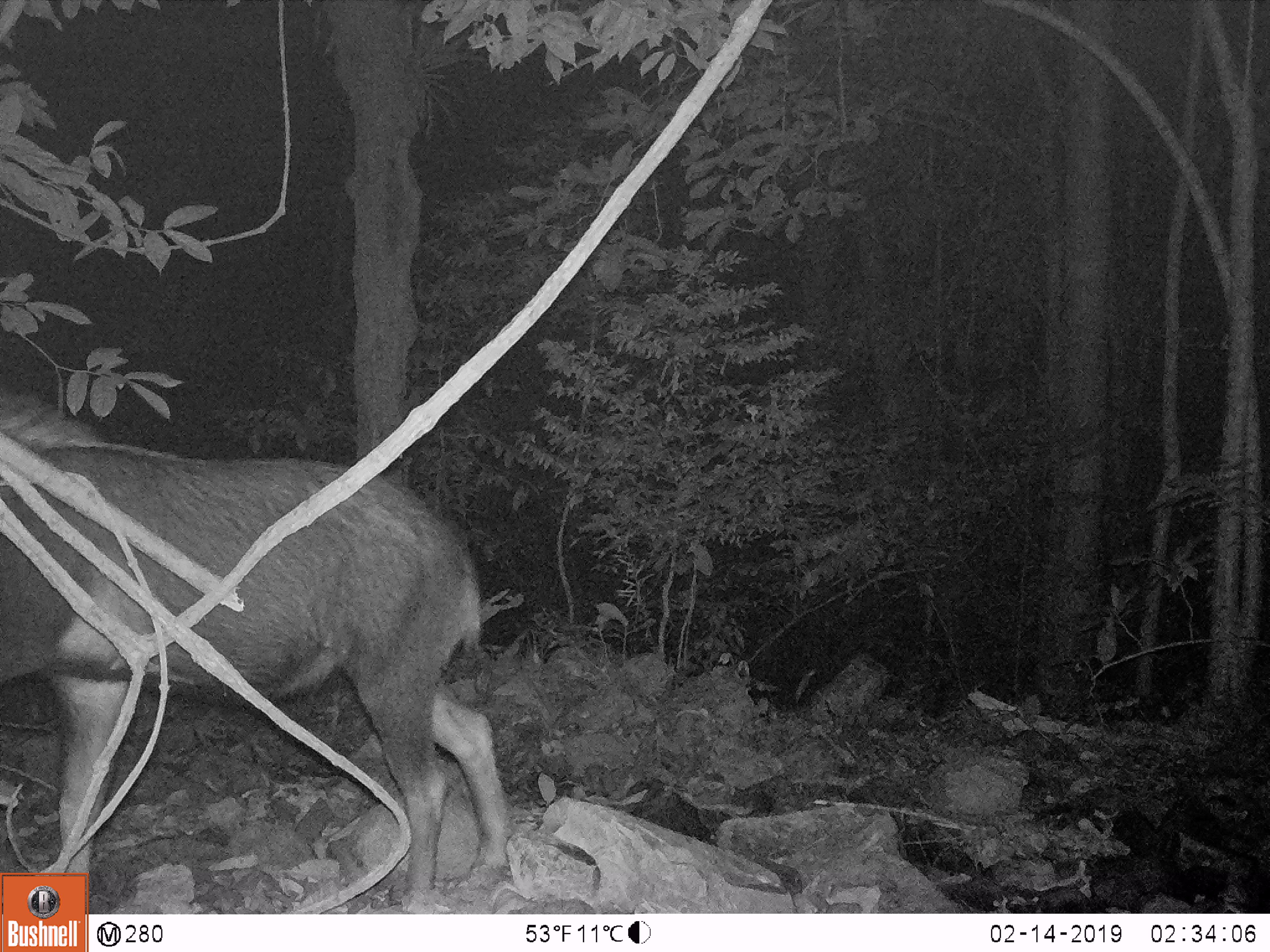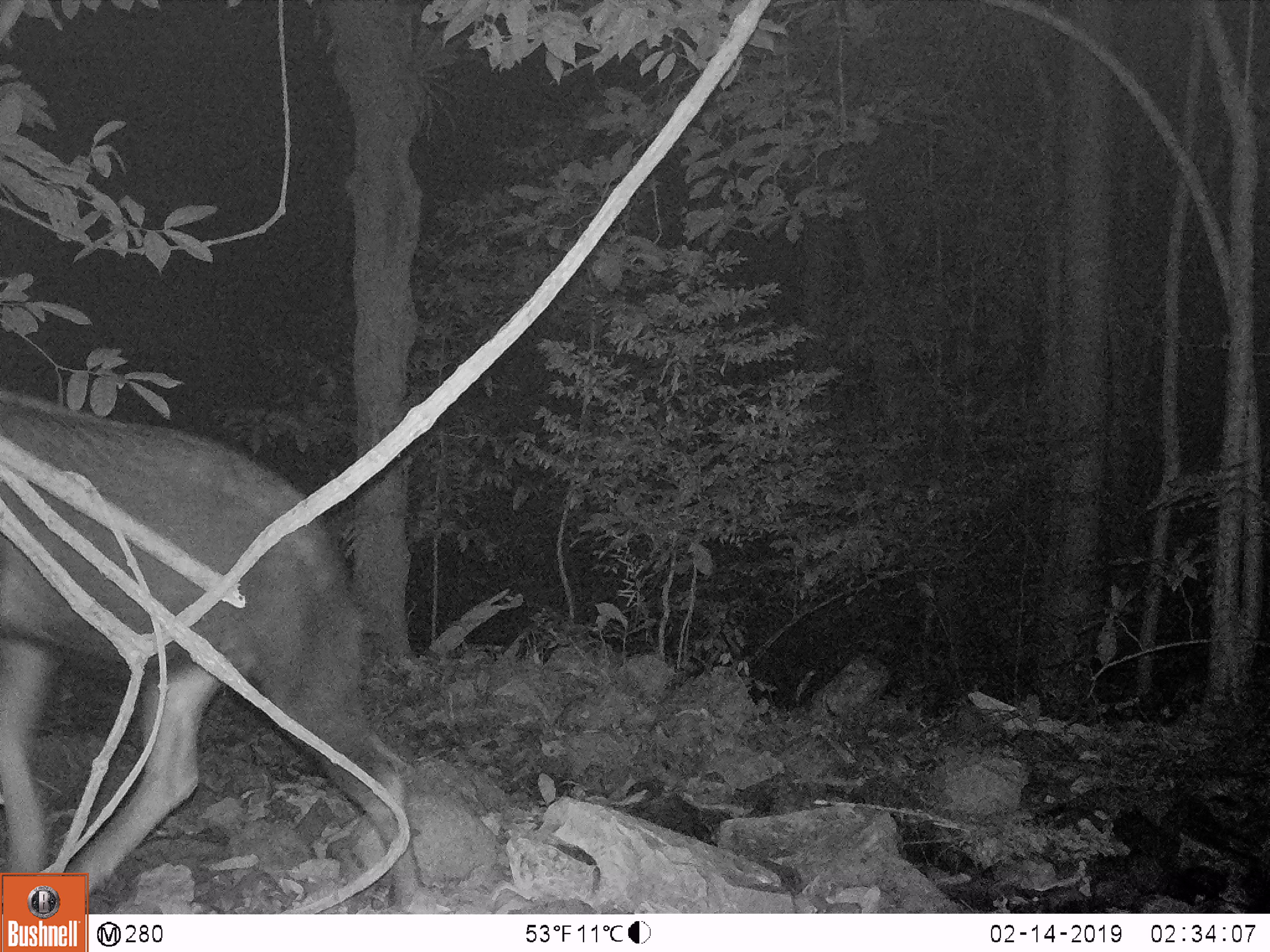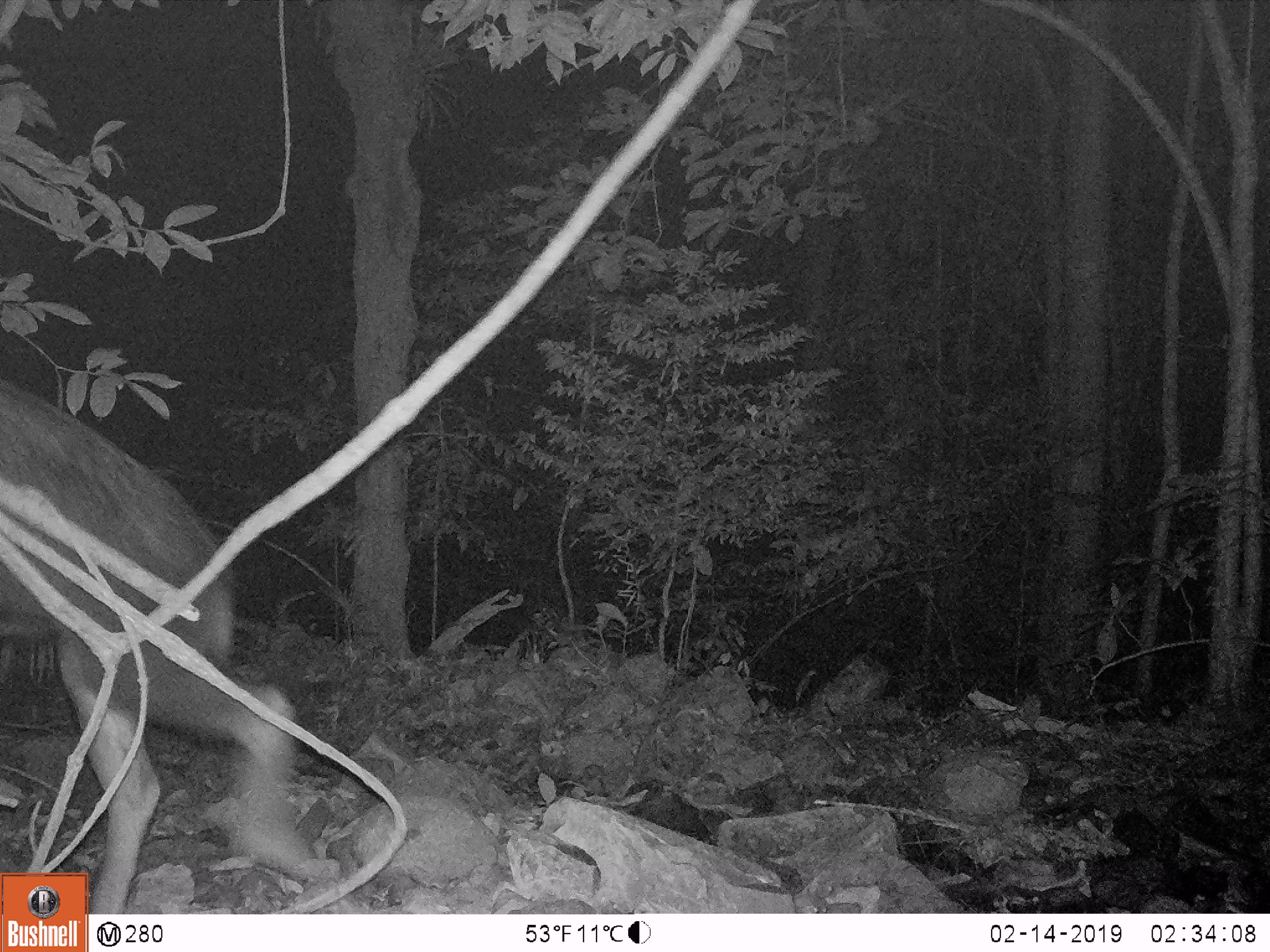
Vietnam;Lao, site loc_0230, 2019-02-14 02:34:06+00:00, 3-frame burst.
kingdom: Animalia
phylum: Chordata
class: Mammalia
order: Artiodactyla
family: Bovidae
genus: Capricornis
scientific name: Capricornis sumatraensis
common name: chinese serow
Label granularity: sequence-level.